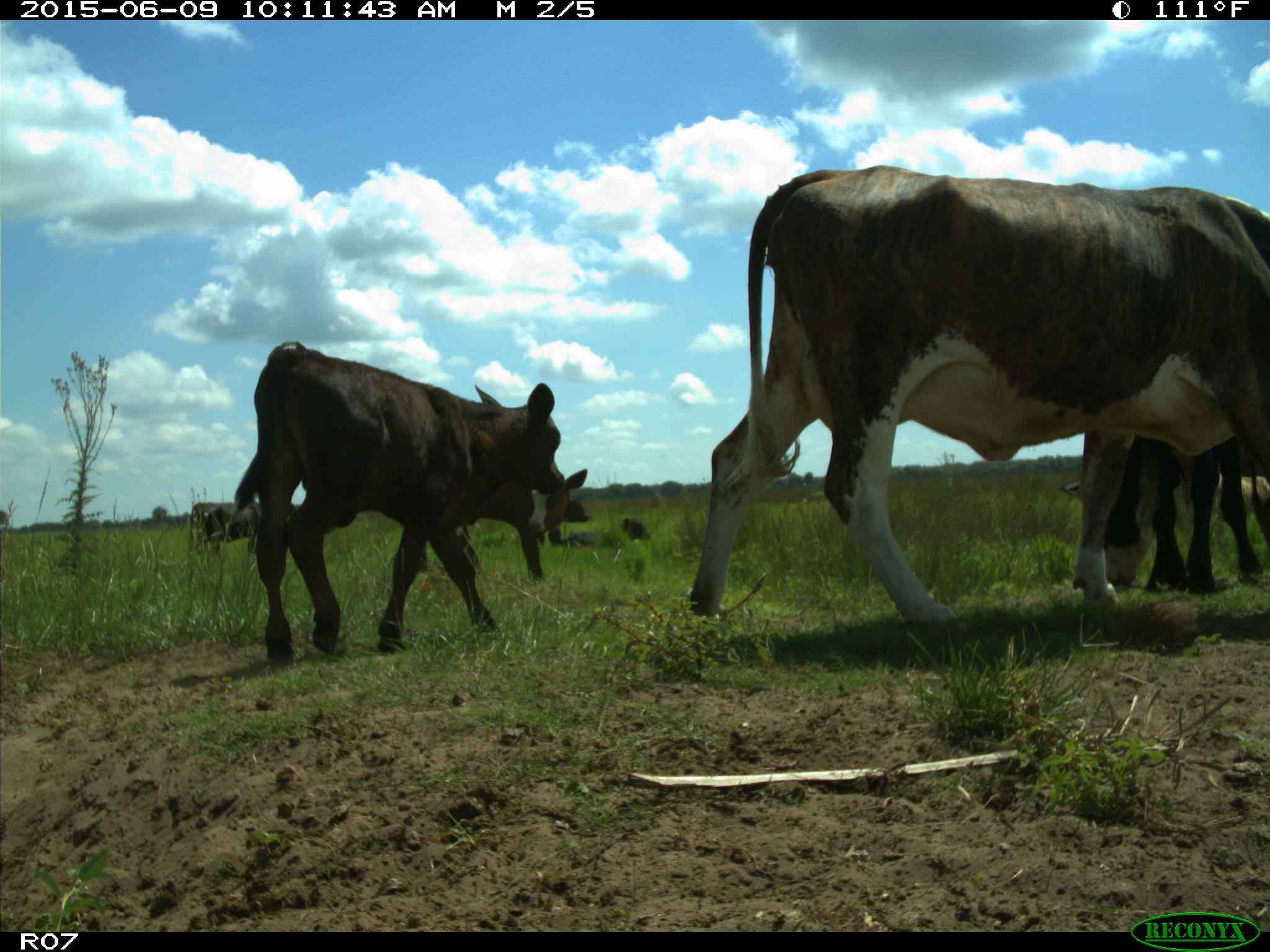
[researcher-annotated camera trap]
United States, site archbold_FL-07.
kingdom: Animalia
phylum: Chordata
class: Mammalia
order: Artiodactyla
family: Bovidae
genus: Bos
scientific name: Bos taurus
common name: domestic cow